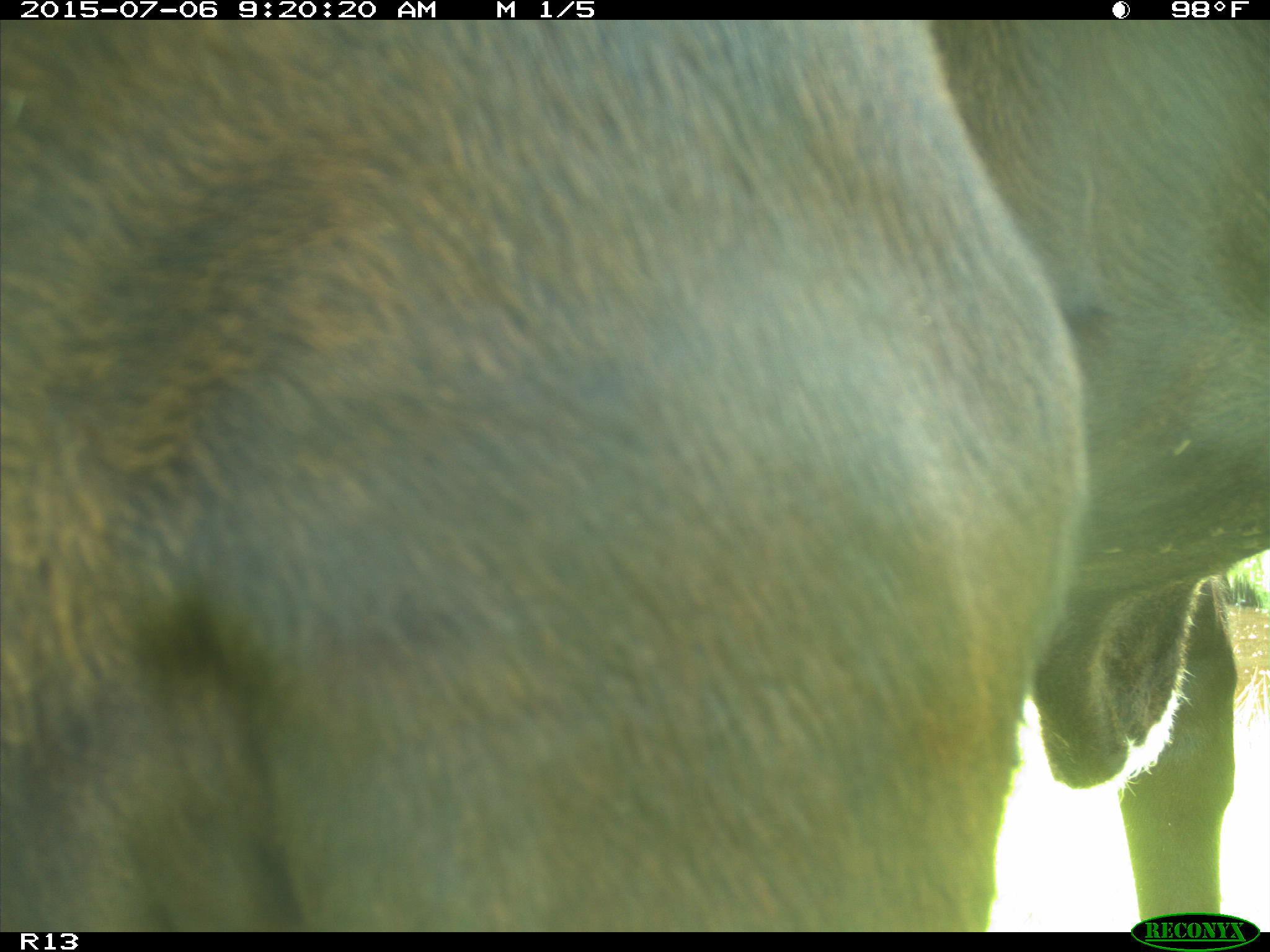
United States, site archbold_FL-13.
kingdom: Animalia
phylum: Chordata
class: Mammalia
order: Artiodactyla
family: Bovidae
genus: Bos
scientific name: Bos taurus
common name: domestic cow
Bos taurus (domestic cow).